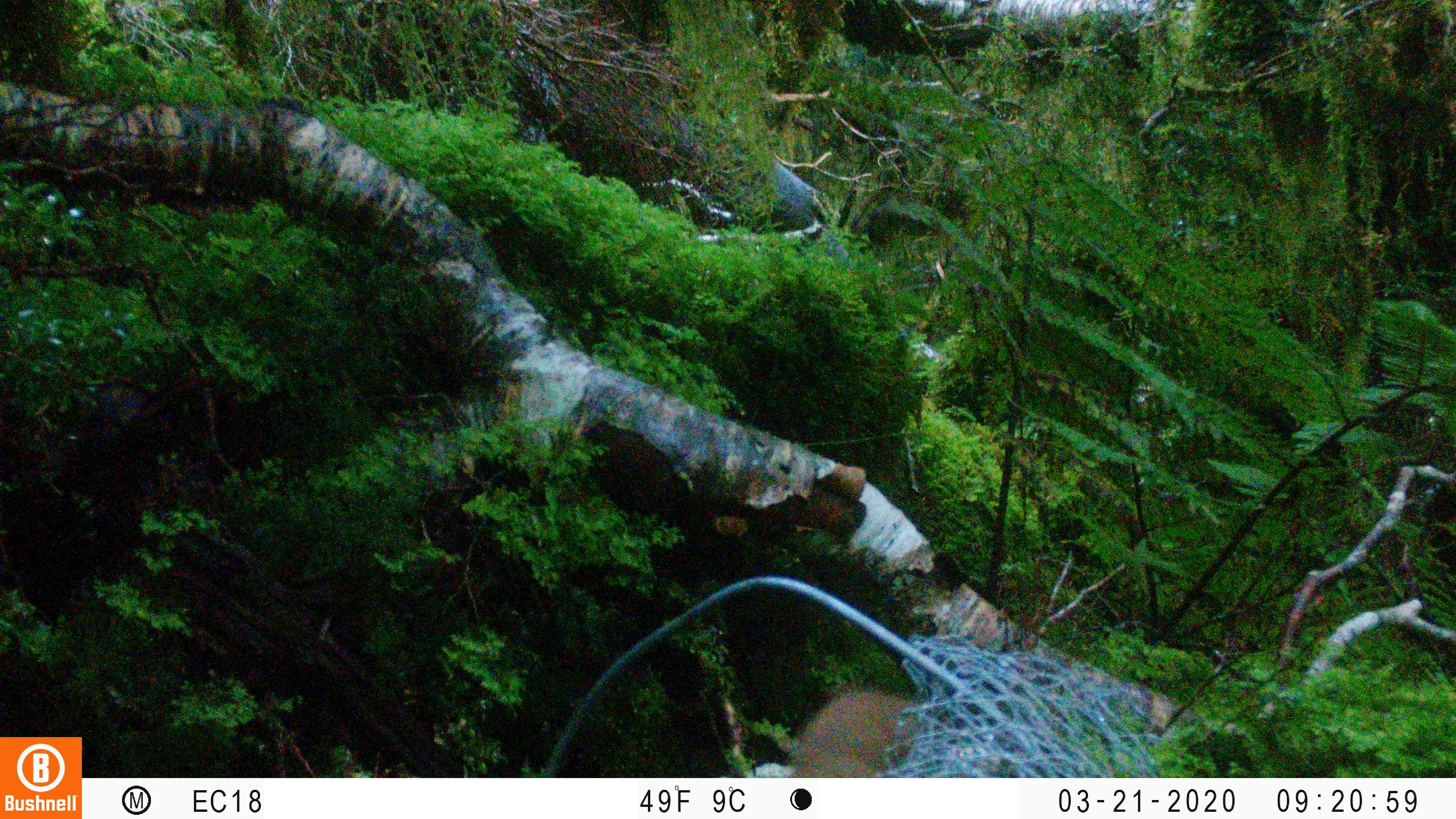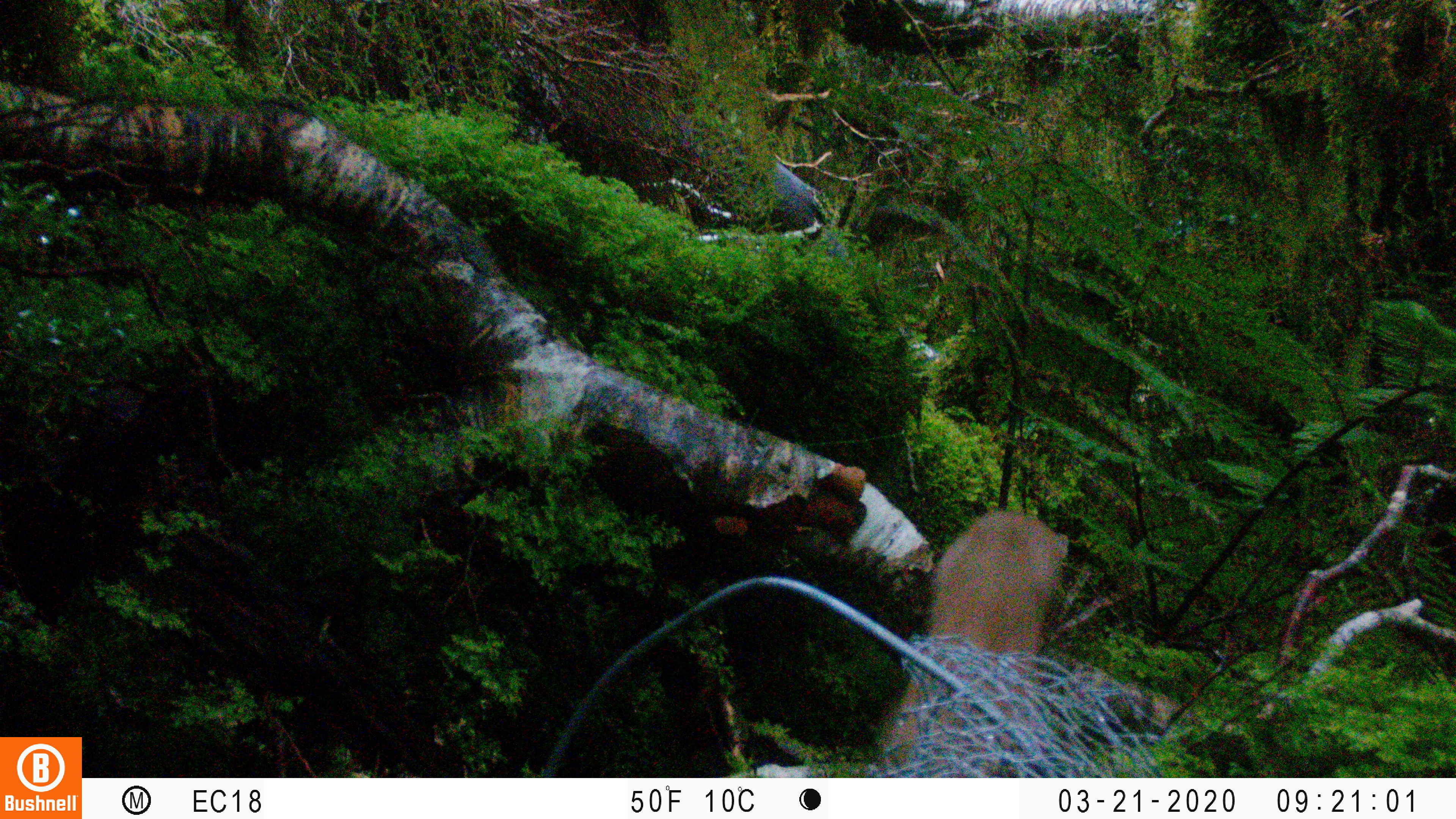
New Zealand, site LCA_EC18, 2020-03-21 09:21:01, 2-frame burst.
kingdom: Animalia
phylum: Chordata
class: Mammalia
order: Carnivora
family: Mustelidae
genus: Mustela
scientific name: Mustela erminea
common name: stoat